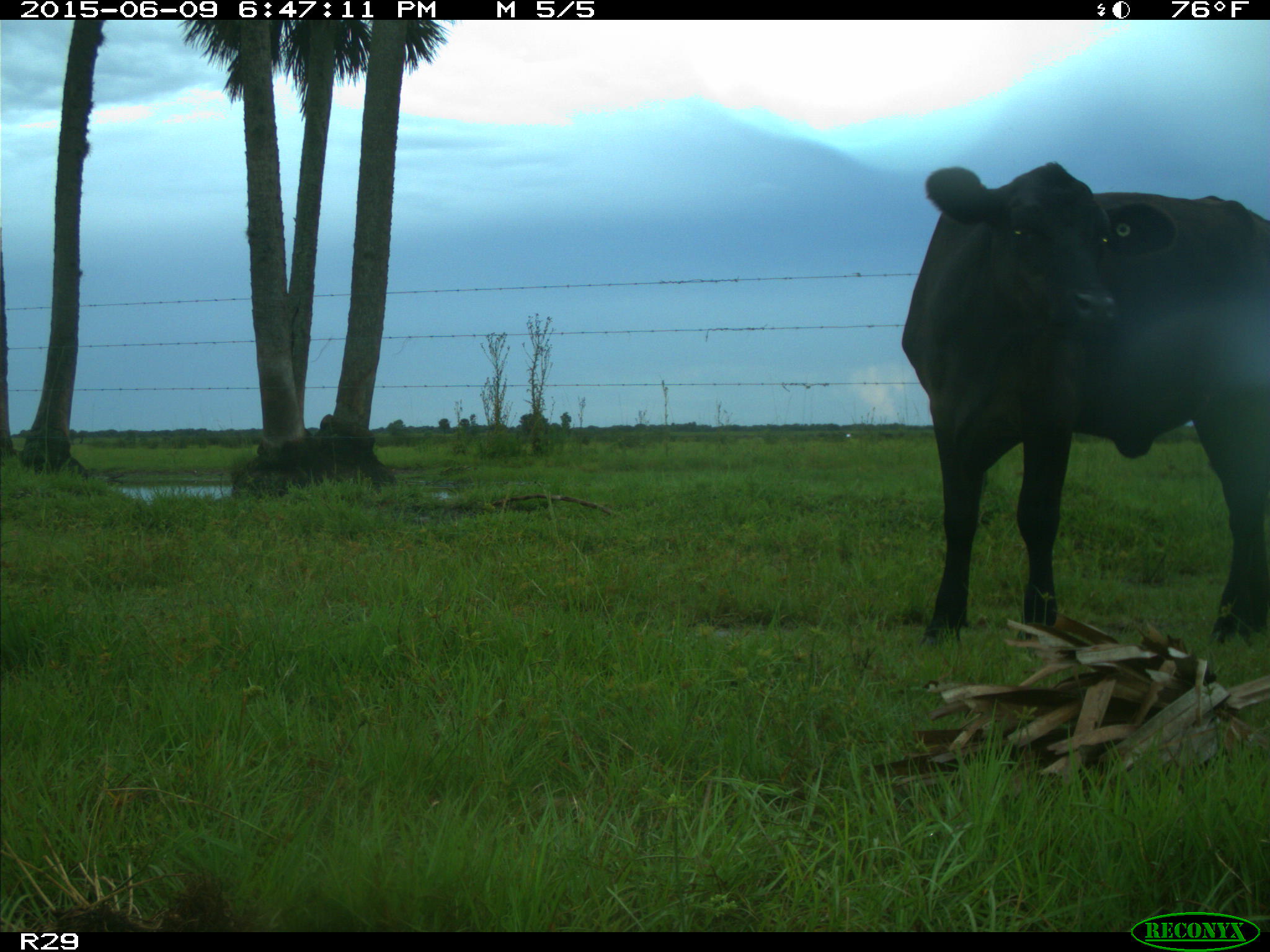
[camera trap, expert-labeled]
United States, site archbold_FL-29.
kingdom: Animalia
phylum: Chordata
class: Mammalia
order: Artiodactyla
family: Bovidae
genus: Bos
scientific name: Bos taurus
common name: domestic cow